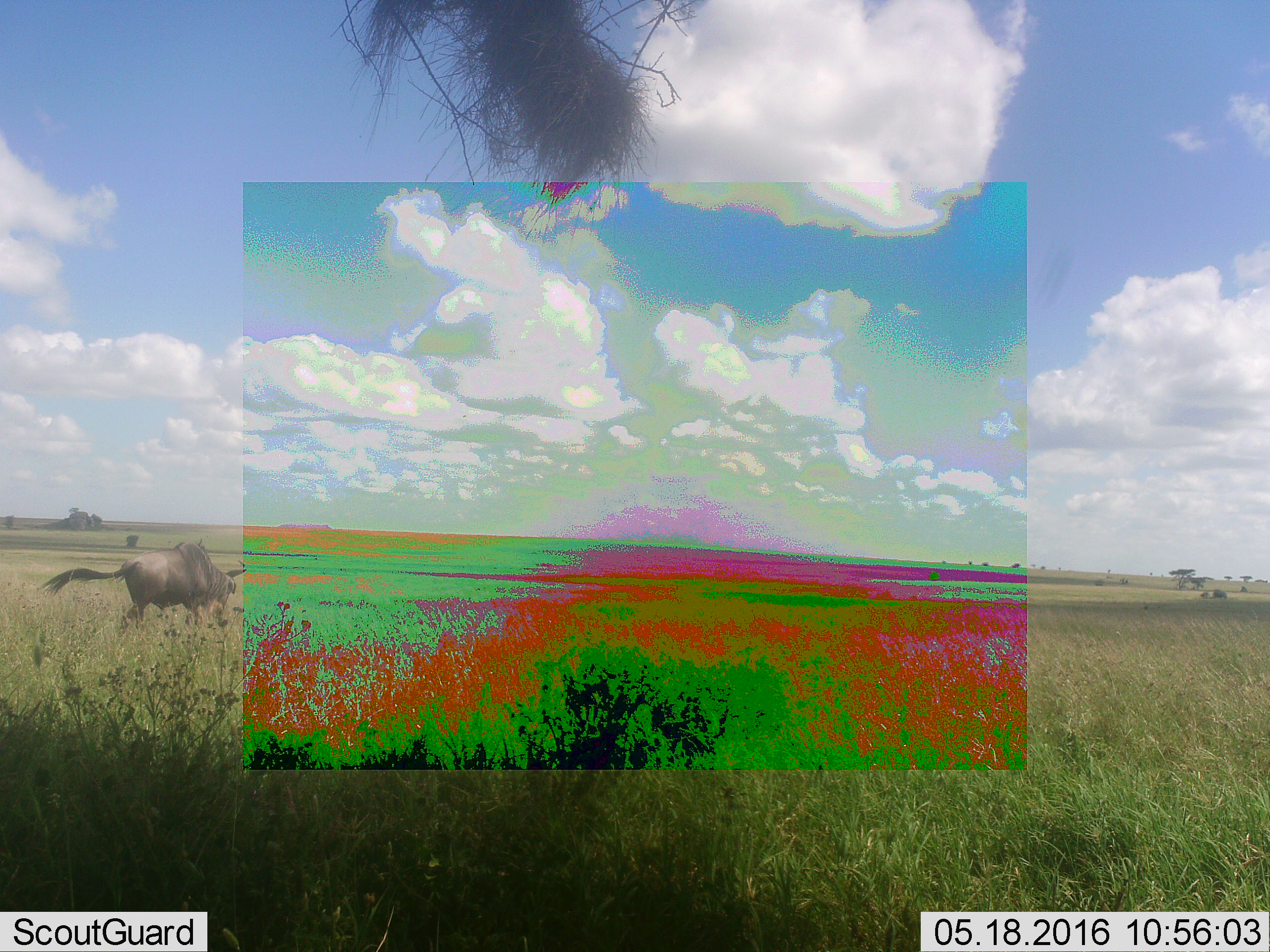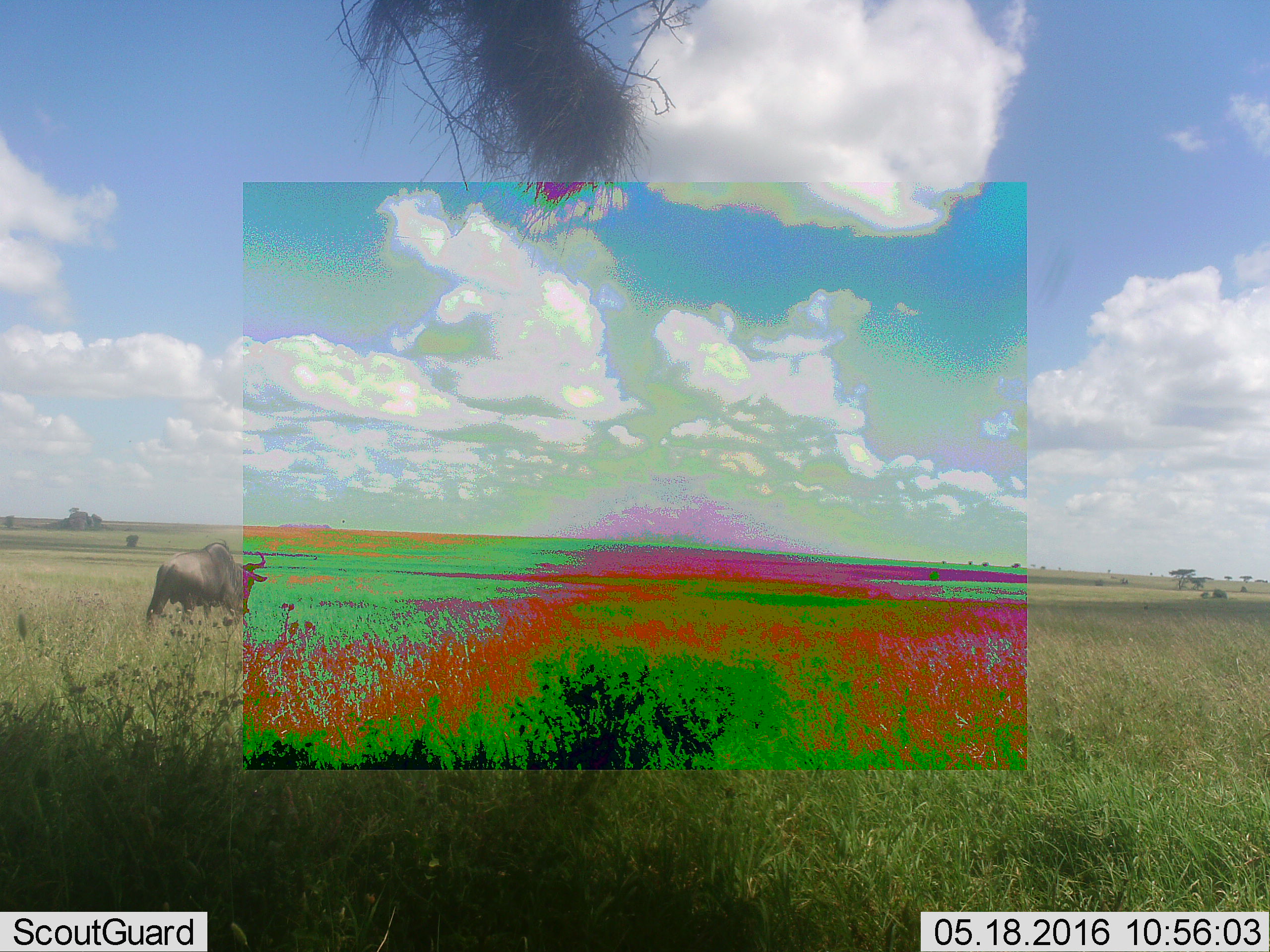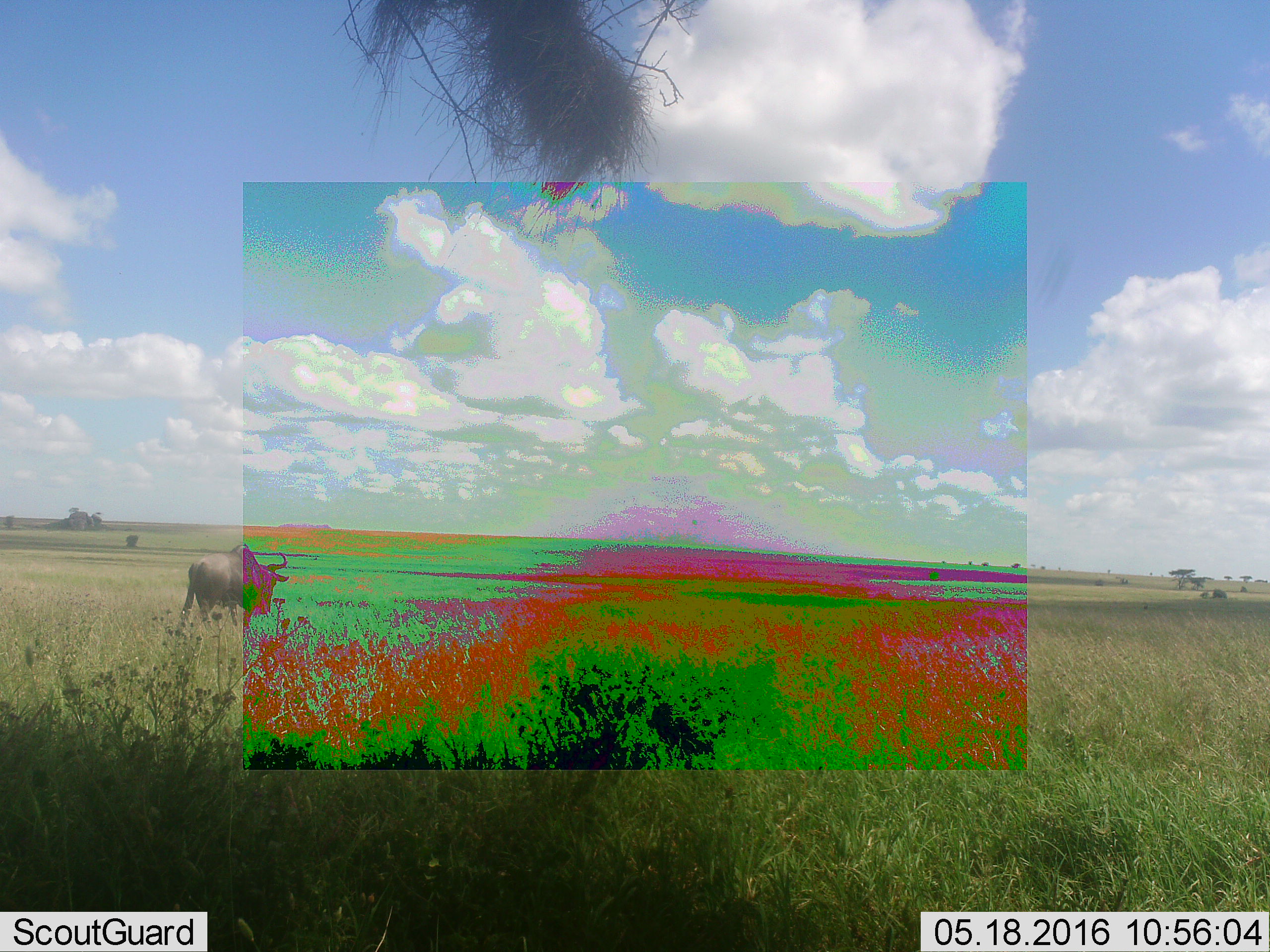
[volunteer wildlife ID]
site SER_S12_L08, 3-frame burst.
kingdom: Animalia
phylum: Chordata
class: Mammalia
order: Artiodactyla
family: Bovidae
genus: Connochaetes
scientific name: Connochaetes taurinus taurinus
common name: blue wildebeest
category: wildebeestblue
Wildebeestblue (blue wildebeest) (Connochaetes taurinus taurinus), count 1. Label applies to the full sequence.